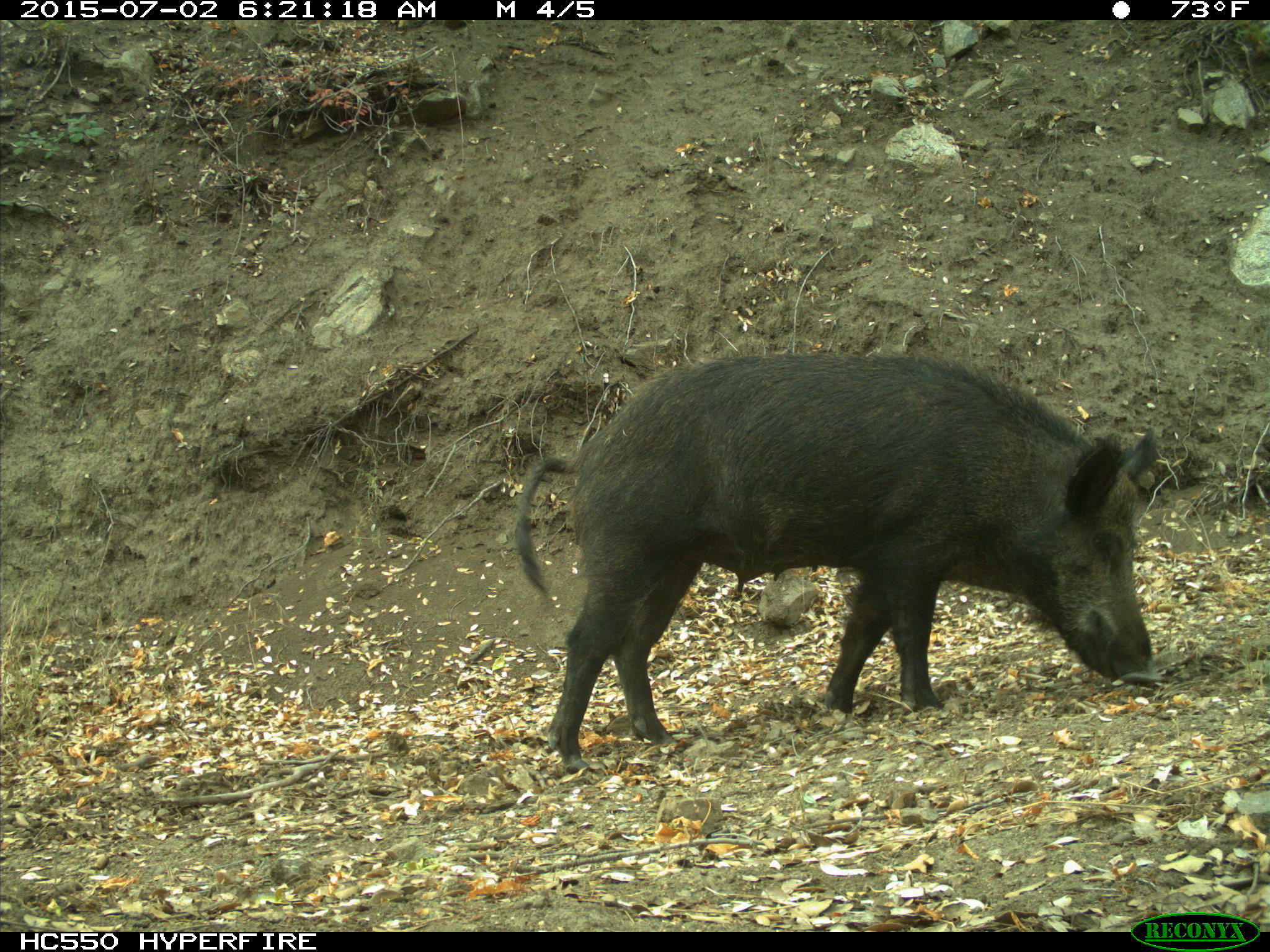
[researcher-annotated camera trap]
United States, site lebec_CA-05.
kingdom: Animalia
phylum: Chordata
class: Mammalia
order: Artiodactyla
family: Suidae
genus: Sus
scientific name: Sus scrofa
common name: wild boar